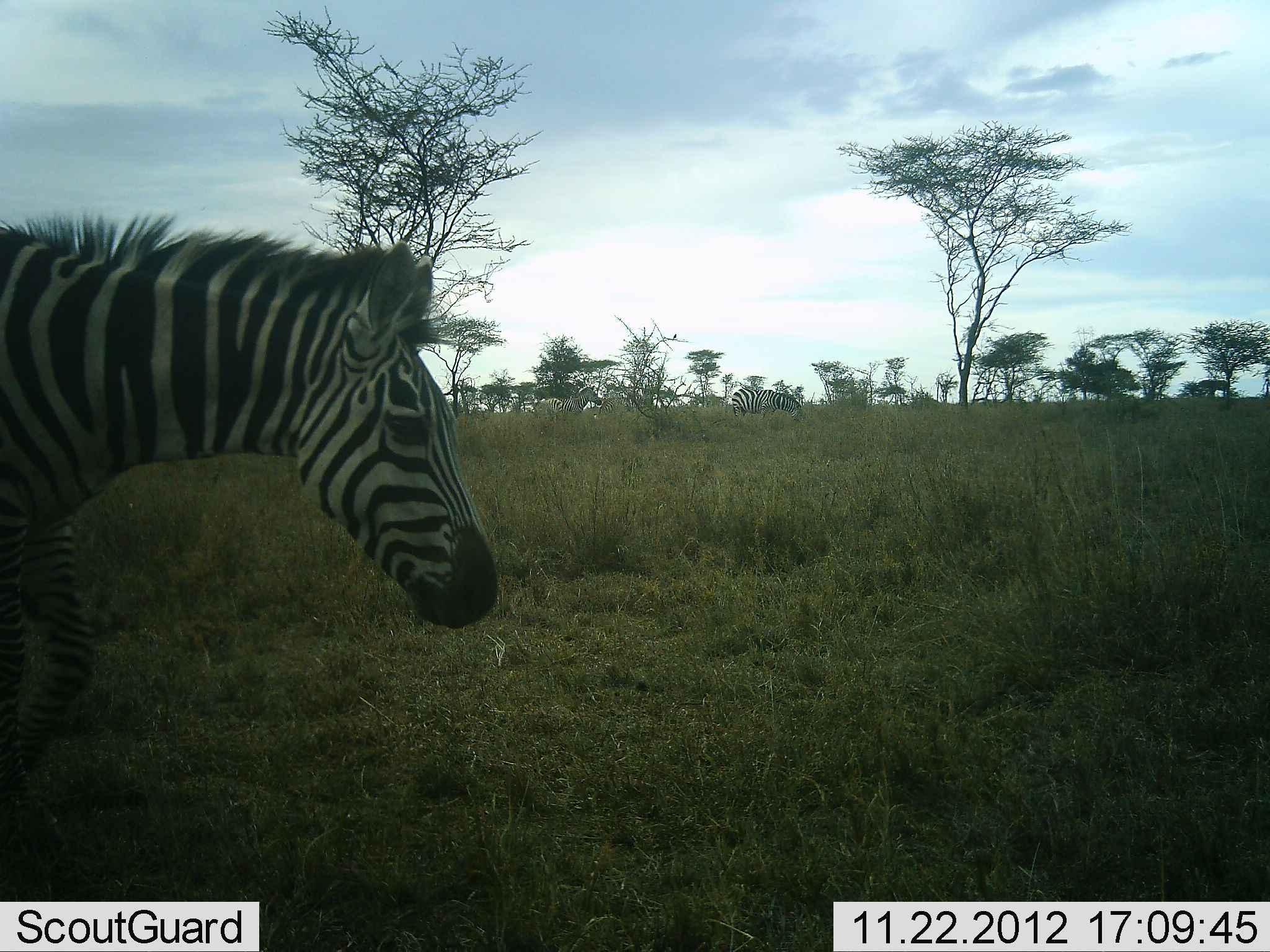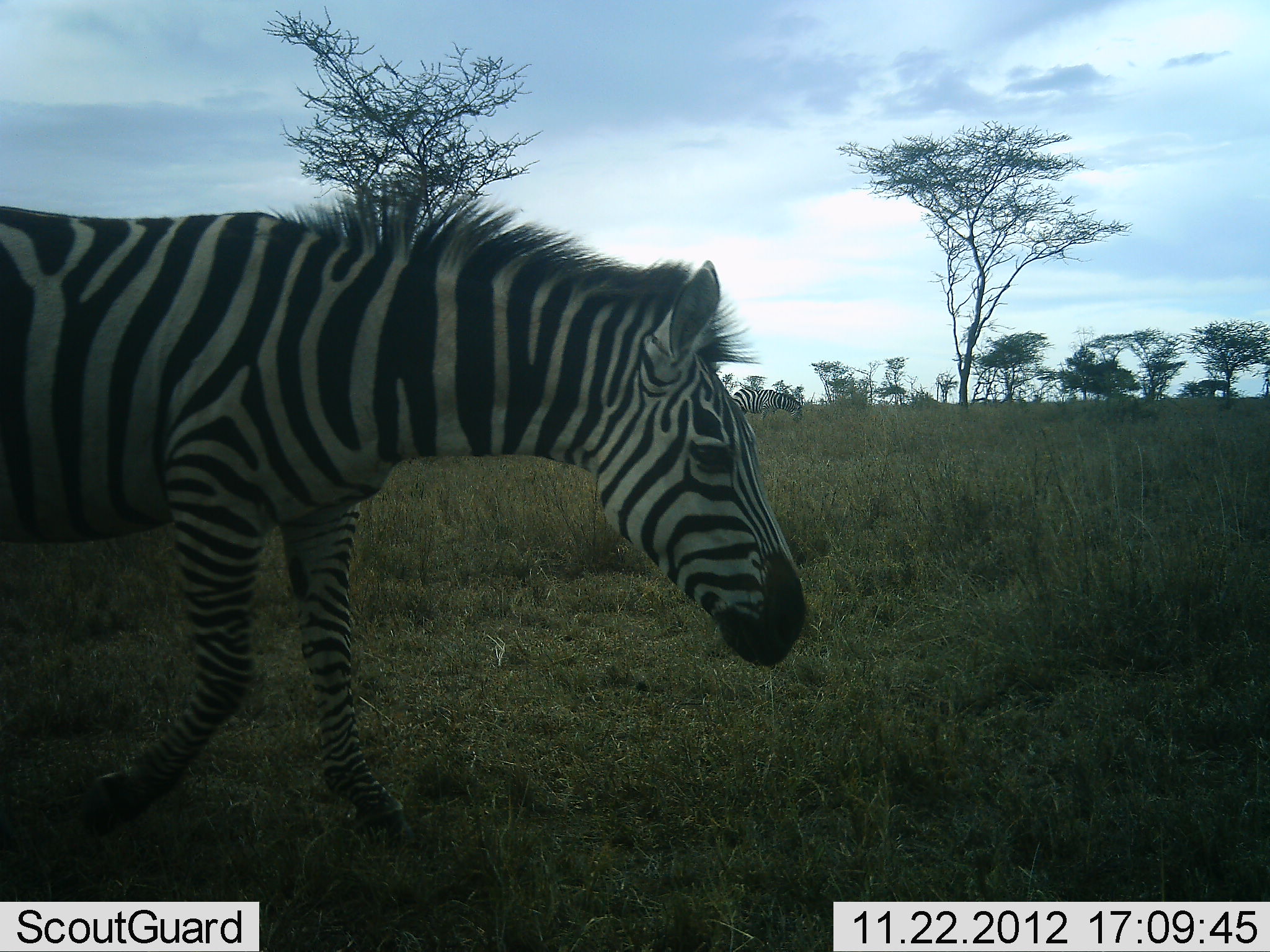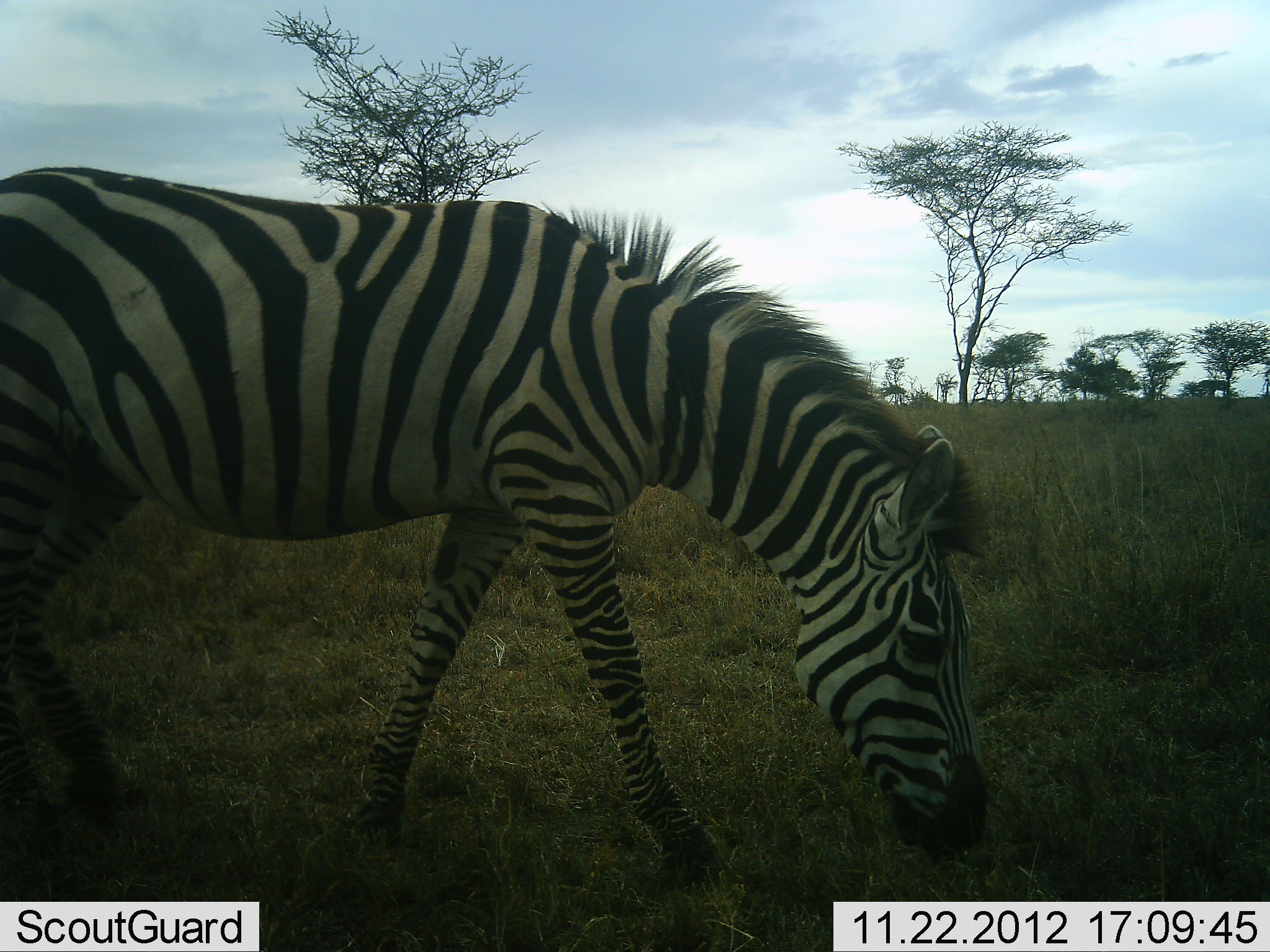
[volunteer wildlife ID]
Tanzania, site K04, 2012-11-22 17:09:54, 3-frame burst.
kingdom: Animalia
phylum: Chordata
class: Mammalia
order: Perissodactyla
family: Equidae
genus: Equus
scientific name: Equus quagga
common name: plains zebra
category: zebra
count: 2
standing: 30%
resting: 0%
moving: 100%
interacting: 0%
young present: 0%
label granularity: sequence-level